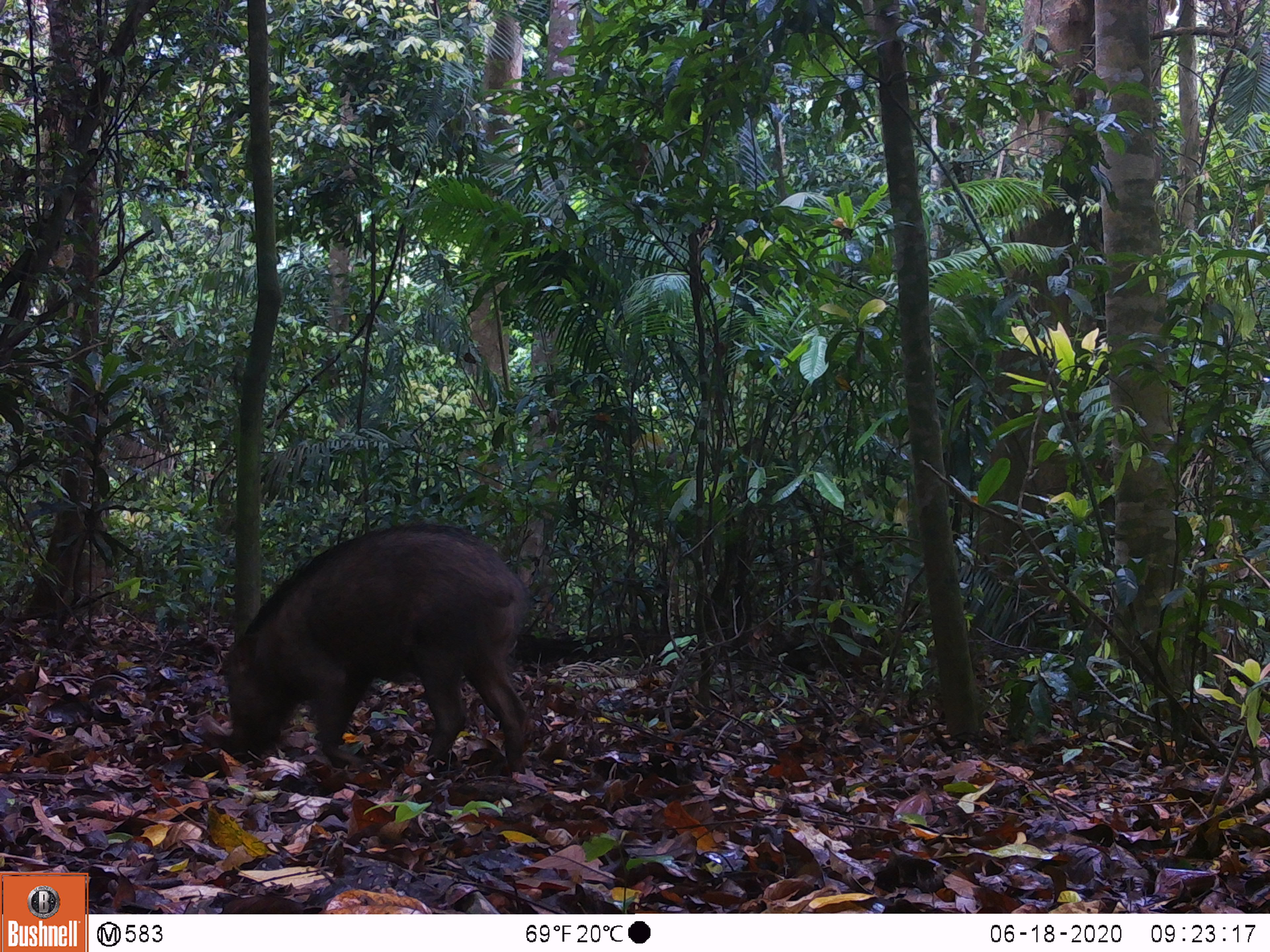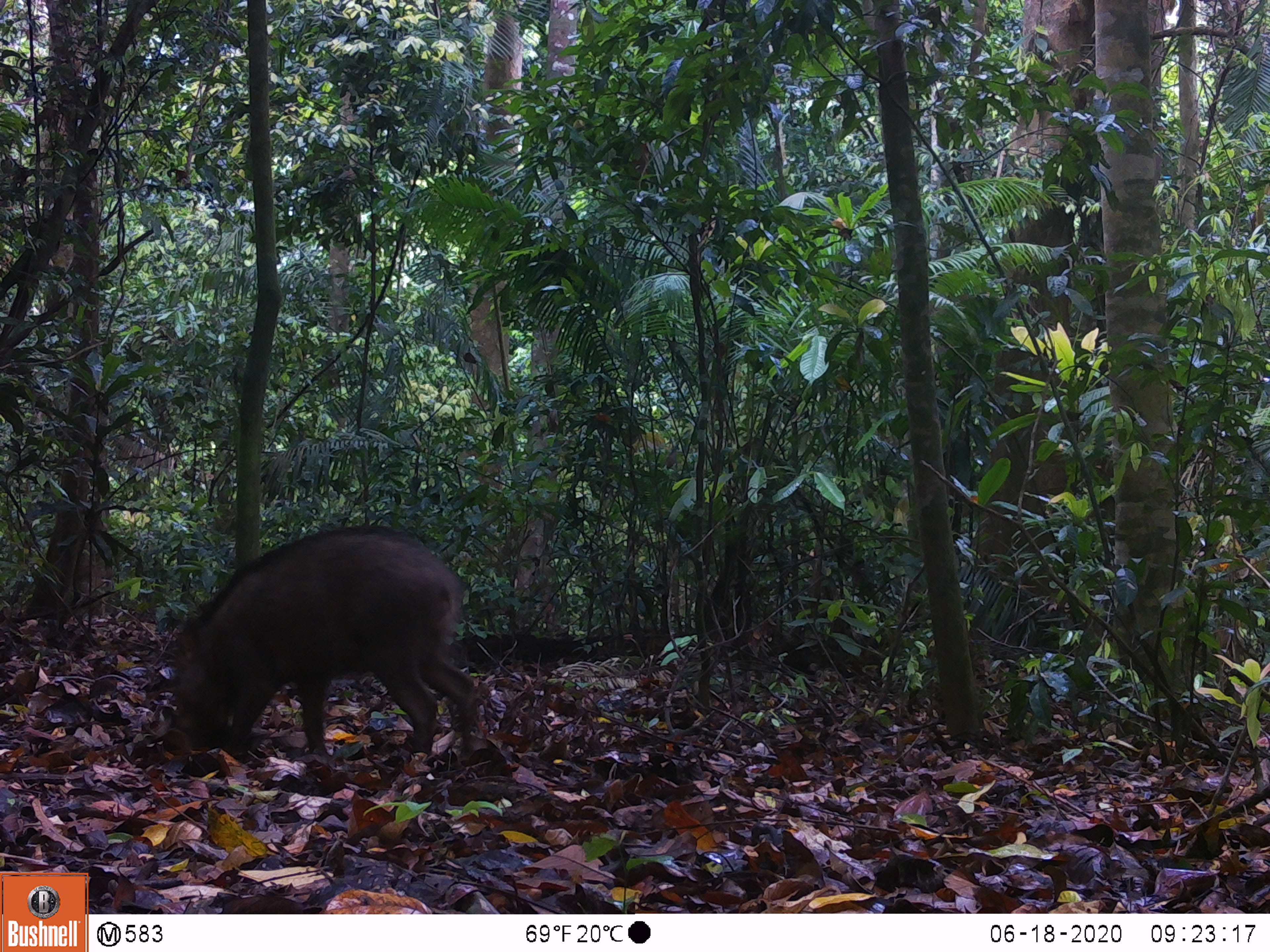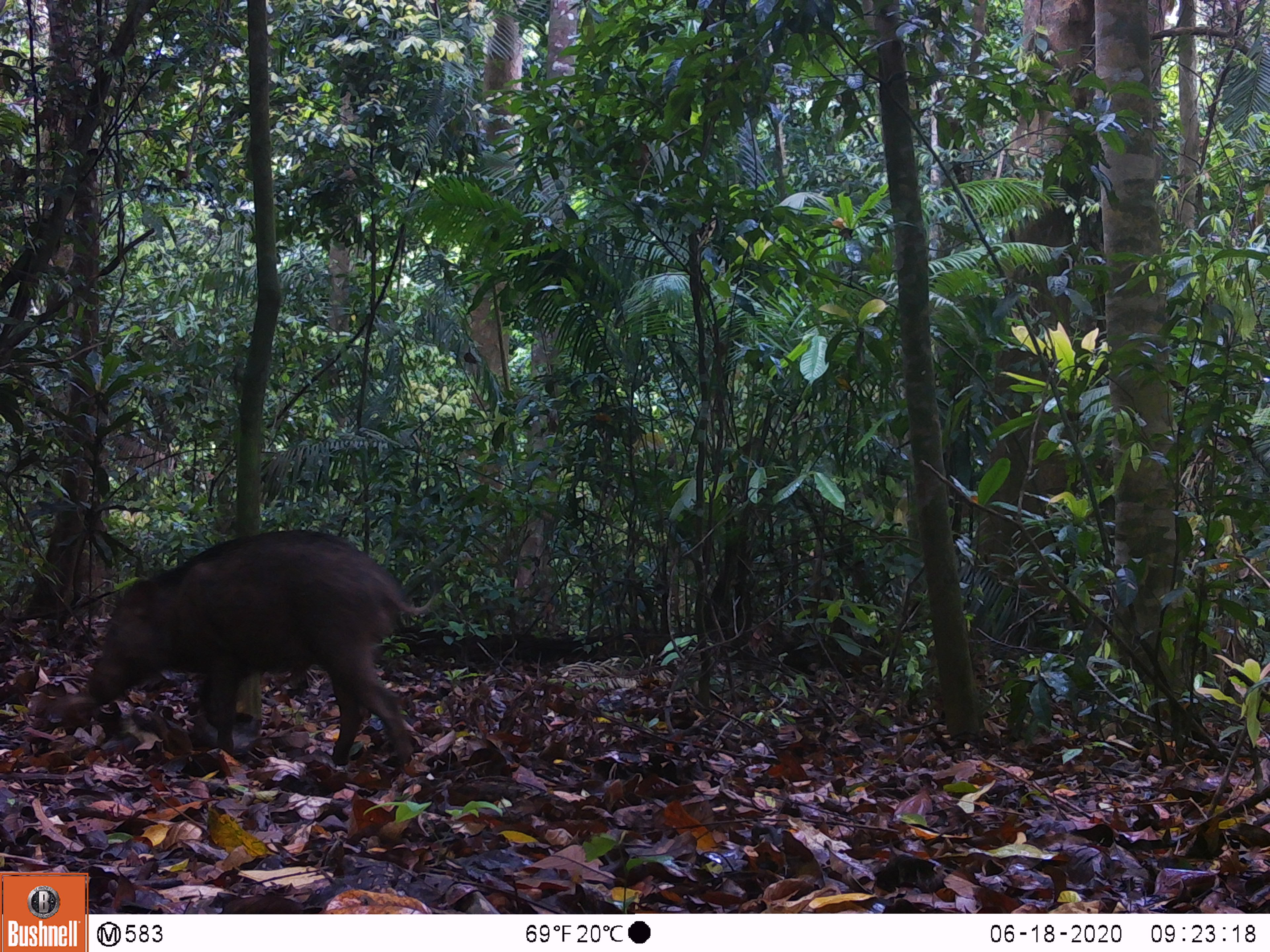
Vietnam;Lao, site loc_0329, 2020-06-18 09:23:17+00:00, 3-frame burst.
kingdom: Animalia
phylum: Chordata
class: Mammalia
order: Artiodactyla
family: Suidae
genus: Sus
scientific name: Sus scrofa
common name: eurasian wild pig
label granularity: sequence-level